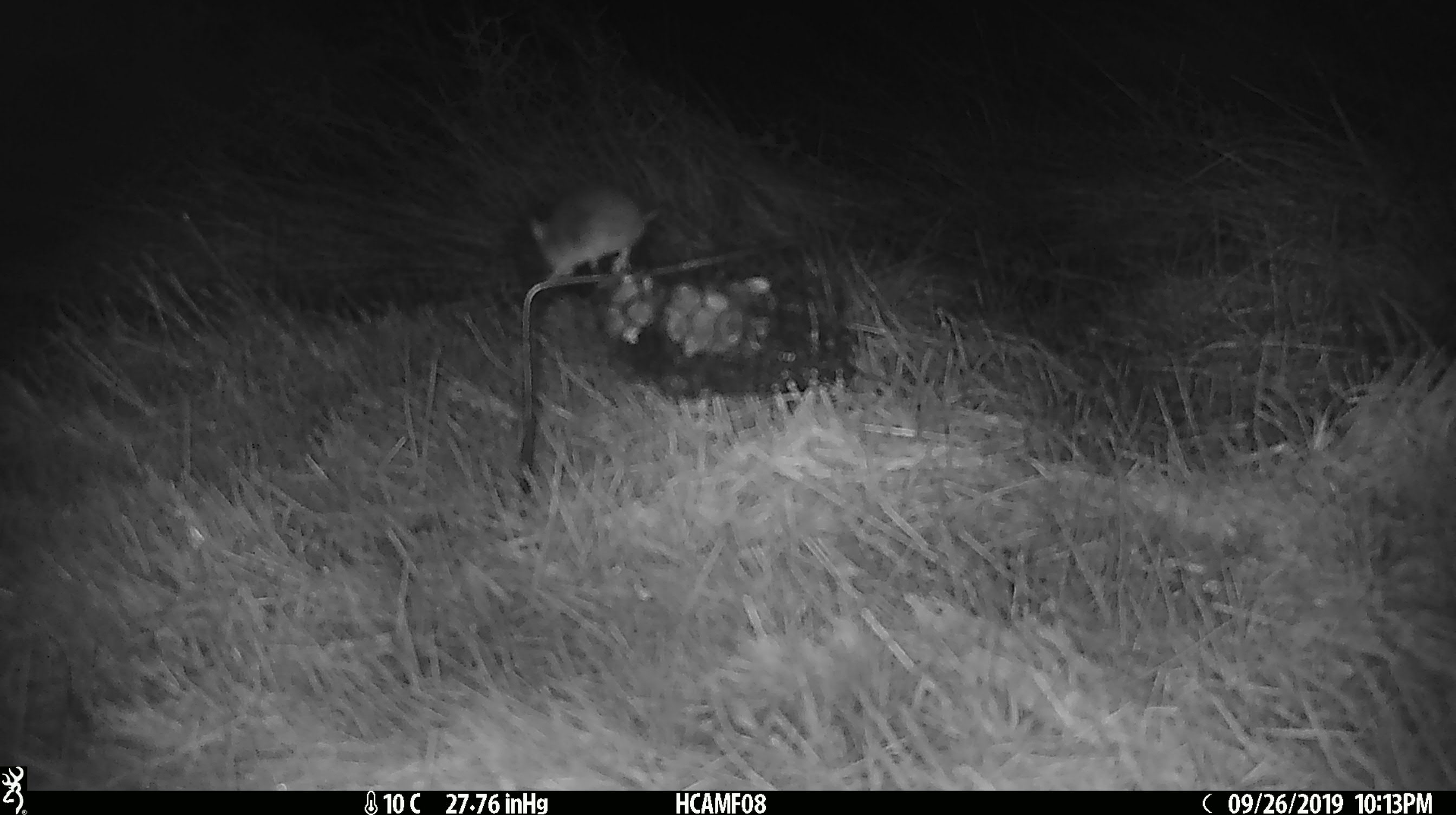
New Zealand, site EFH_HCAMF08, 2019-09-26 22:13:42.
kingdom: Animalia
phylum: Chordata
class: Mammalia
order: Rodentia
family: Muridae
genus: Mus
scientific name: Mus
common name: mouse